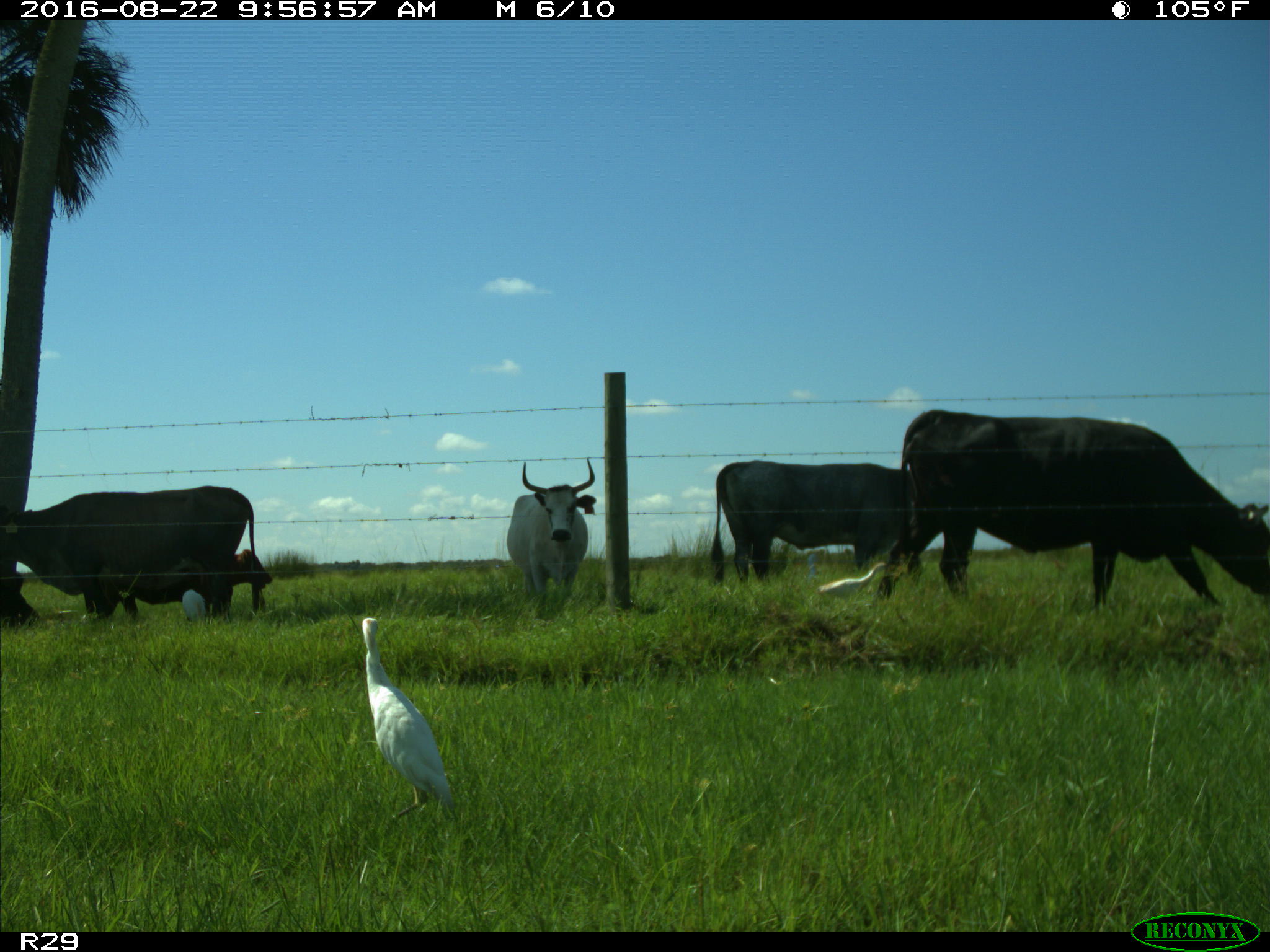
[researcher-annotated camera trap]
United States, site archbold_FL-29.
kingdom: Animalia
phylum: Chordata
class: Mammalia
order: Artiodactyla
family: Bovidae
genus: Bos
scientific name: Bos taurus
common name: domestic cow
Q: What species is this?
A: Bos taurus (domestic cow).